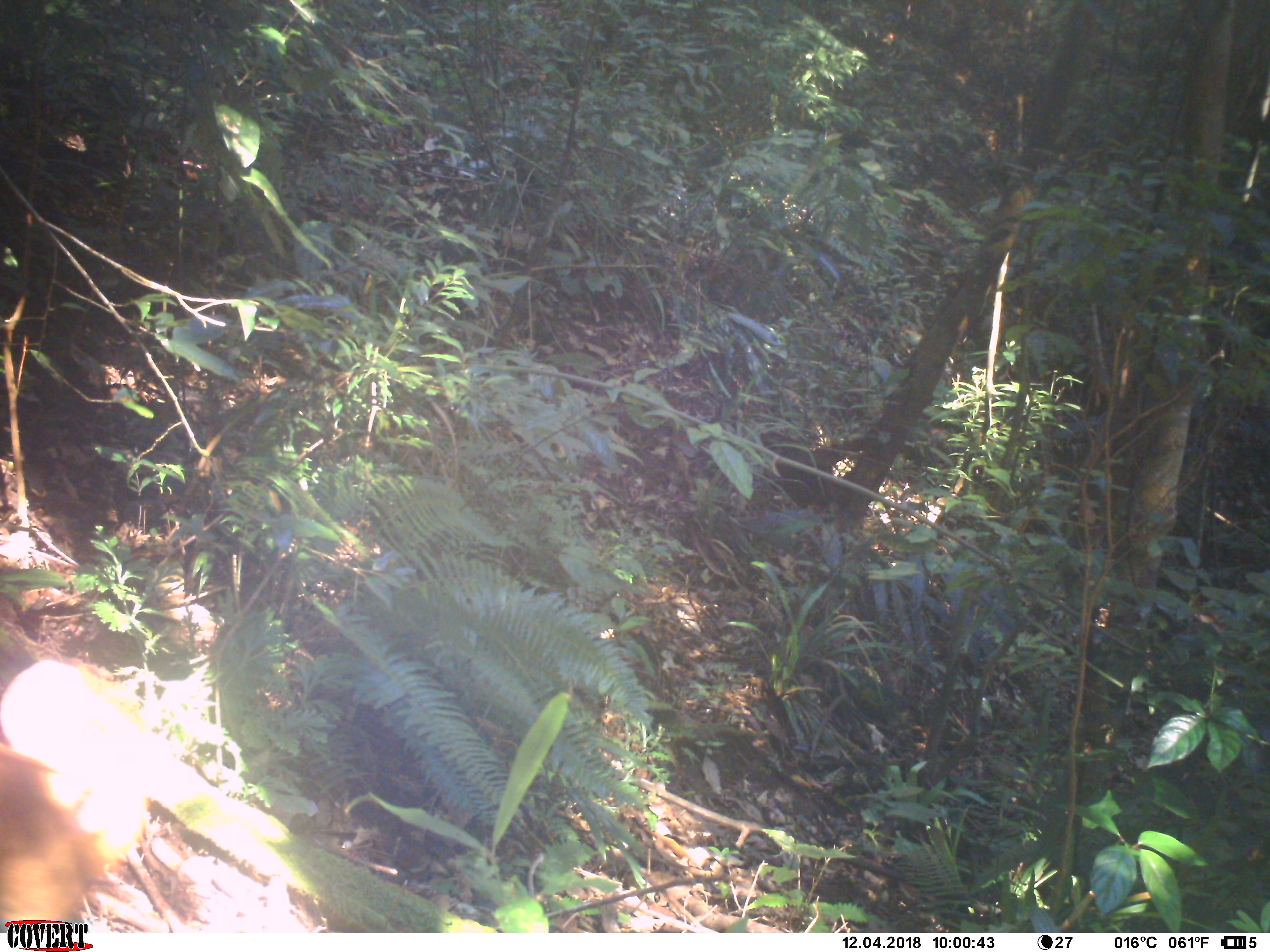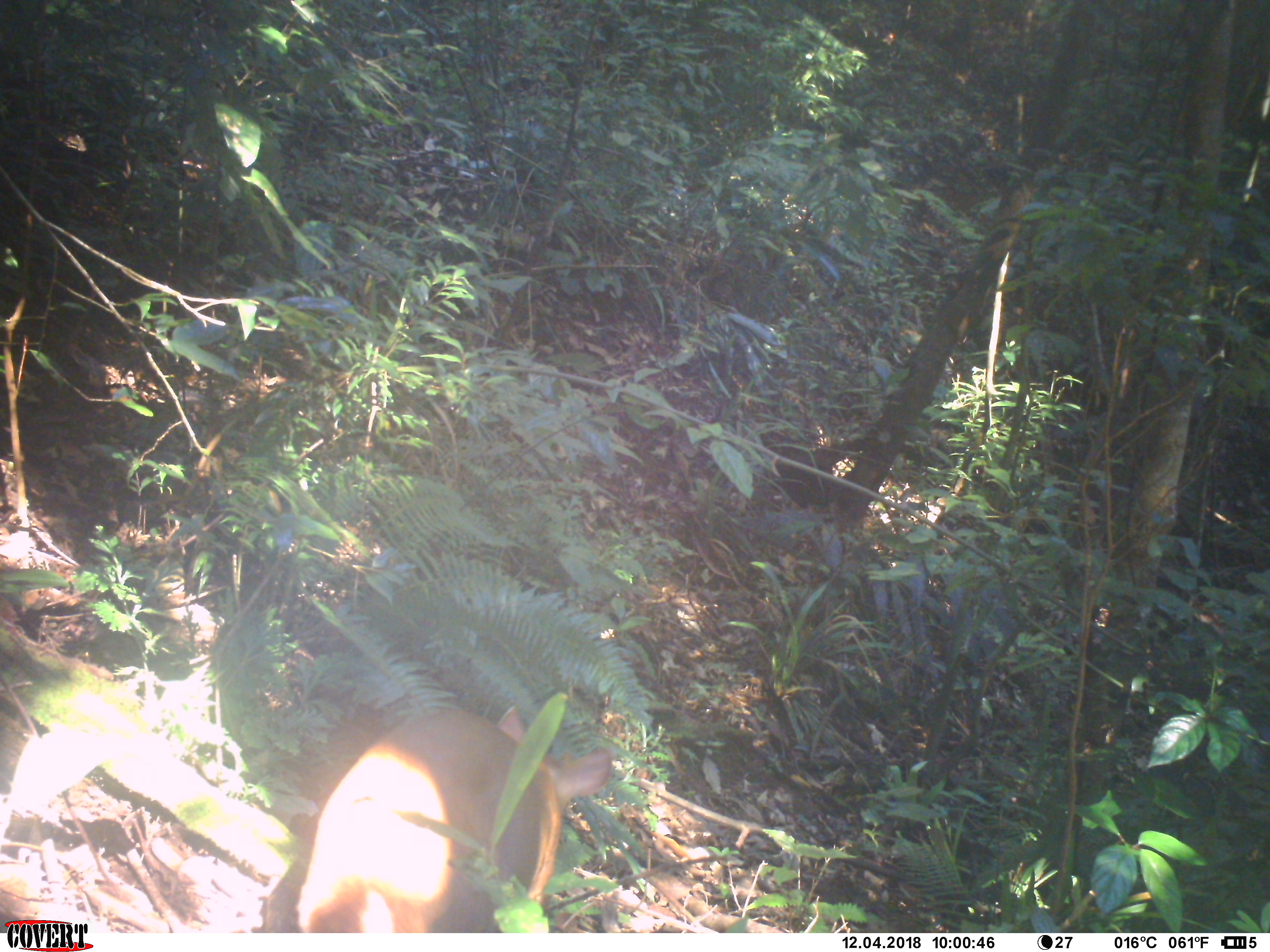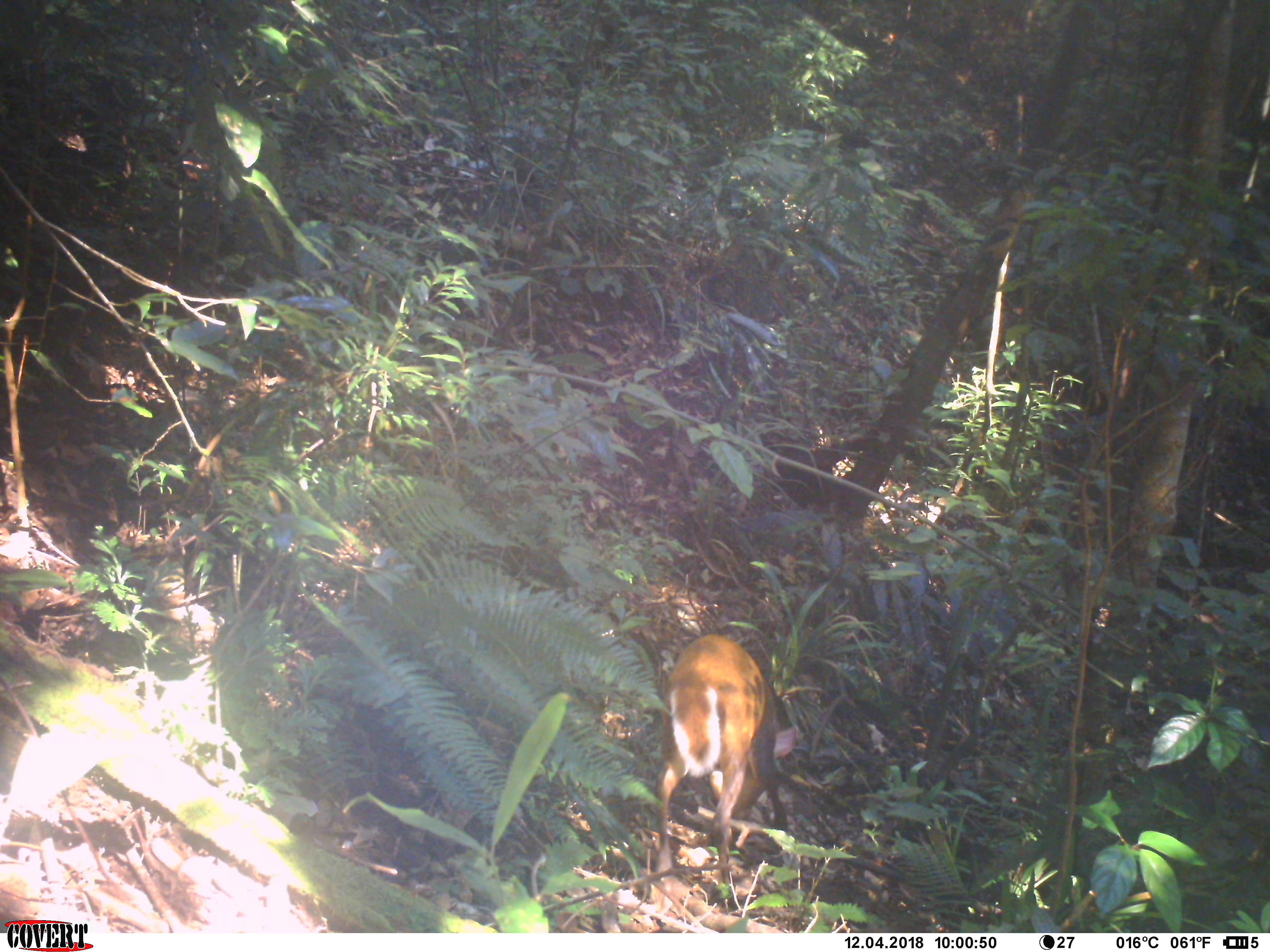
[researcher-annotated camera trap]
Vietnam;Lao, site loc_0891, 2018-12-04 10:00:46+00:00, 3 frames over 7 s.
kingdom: Animalia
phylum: Chordata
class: Mammalia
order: Artiodactyla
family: Cervidae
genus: Muntiacus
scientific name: Muntiacus rooseveltorum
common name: roosevelt's muntjac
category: roosevelts muntjac group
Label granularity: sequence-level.